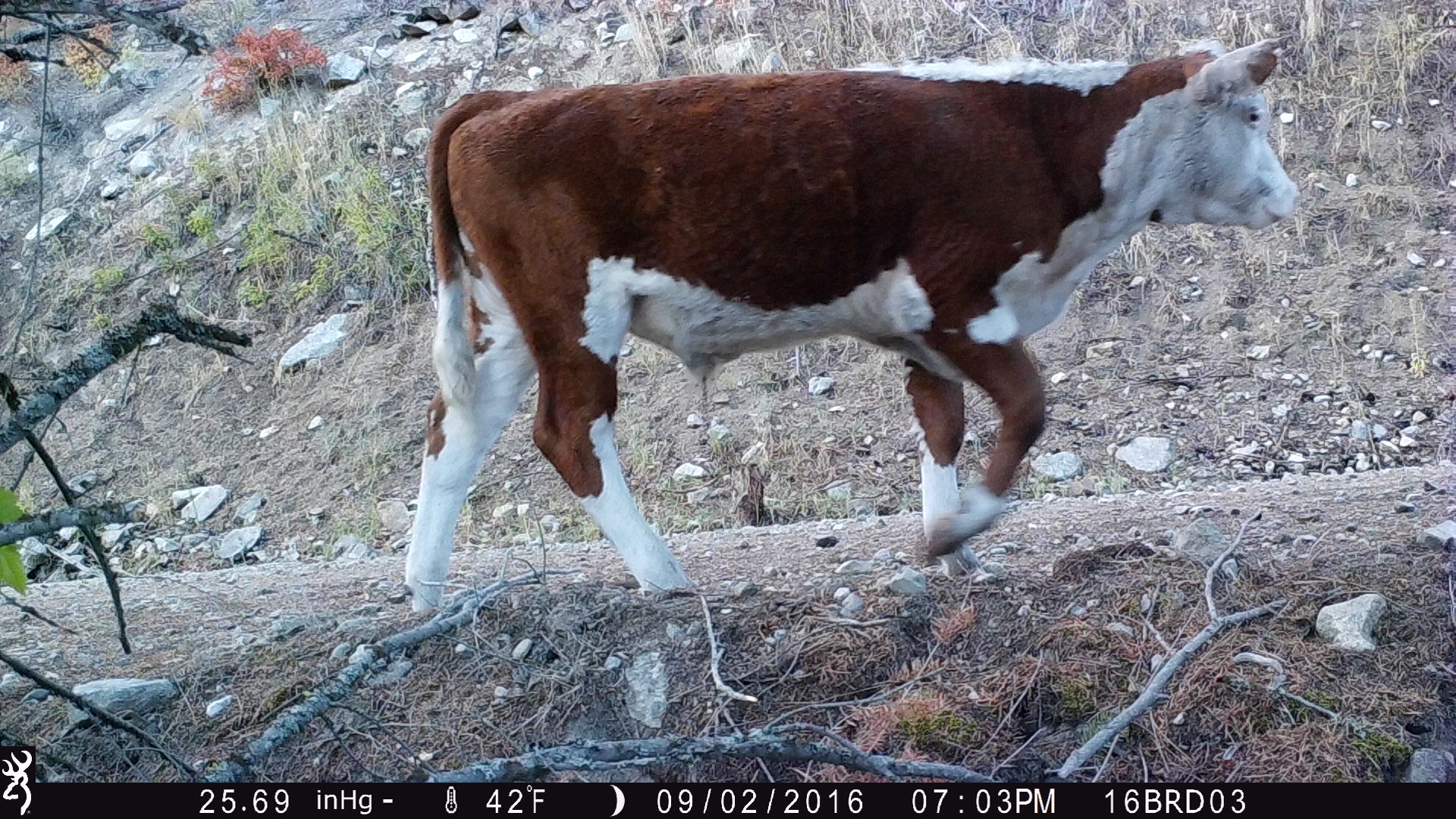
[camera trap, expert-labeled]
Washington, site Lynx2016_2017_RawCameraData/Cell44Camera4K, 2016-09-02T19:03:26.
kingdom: Animalia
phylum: Chordata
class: Mammalia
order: Artiodactyla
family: Bovidae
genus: Bos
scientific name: Bos taurus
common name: domestic cattle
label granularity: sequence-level